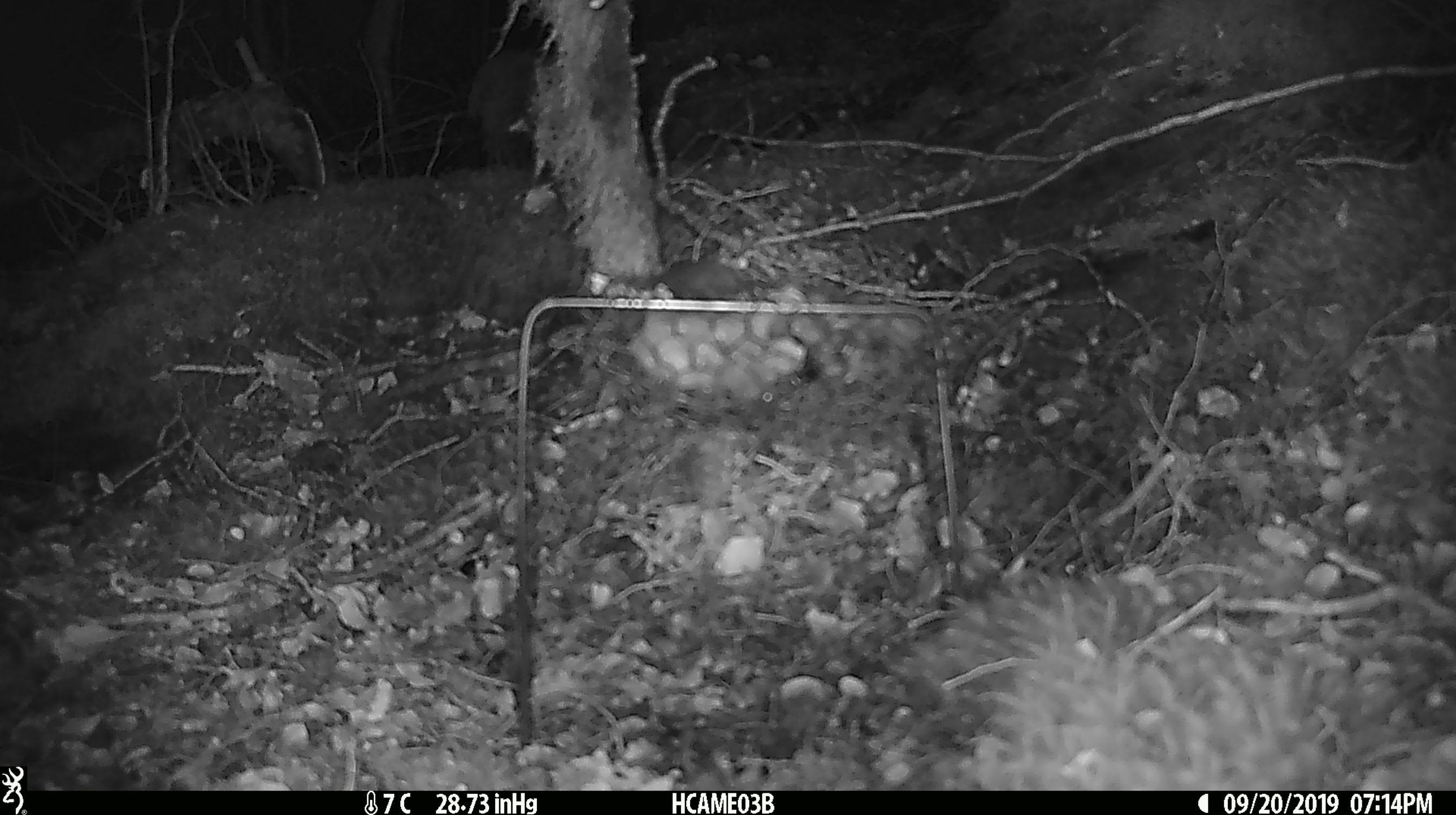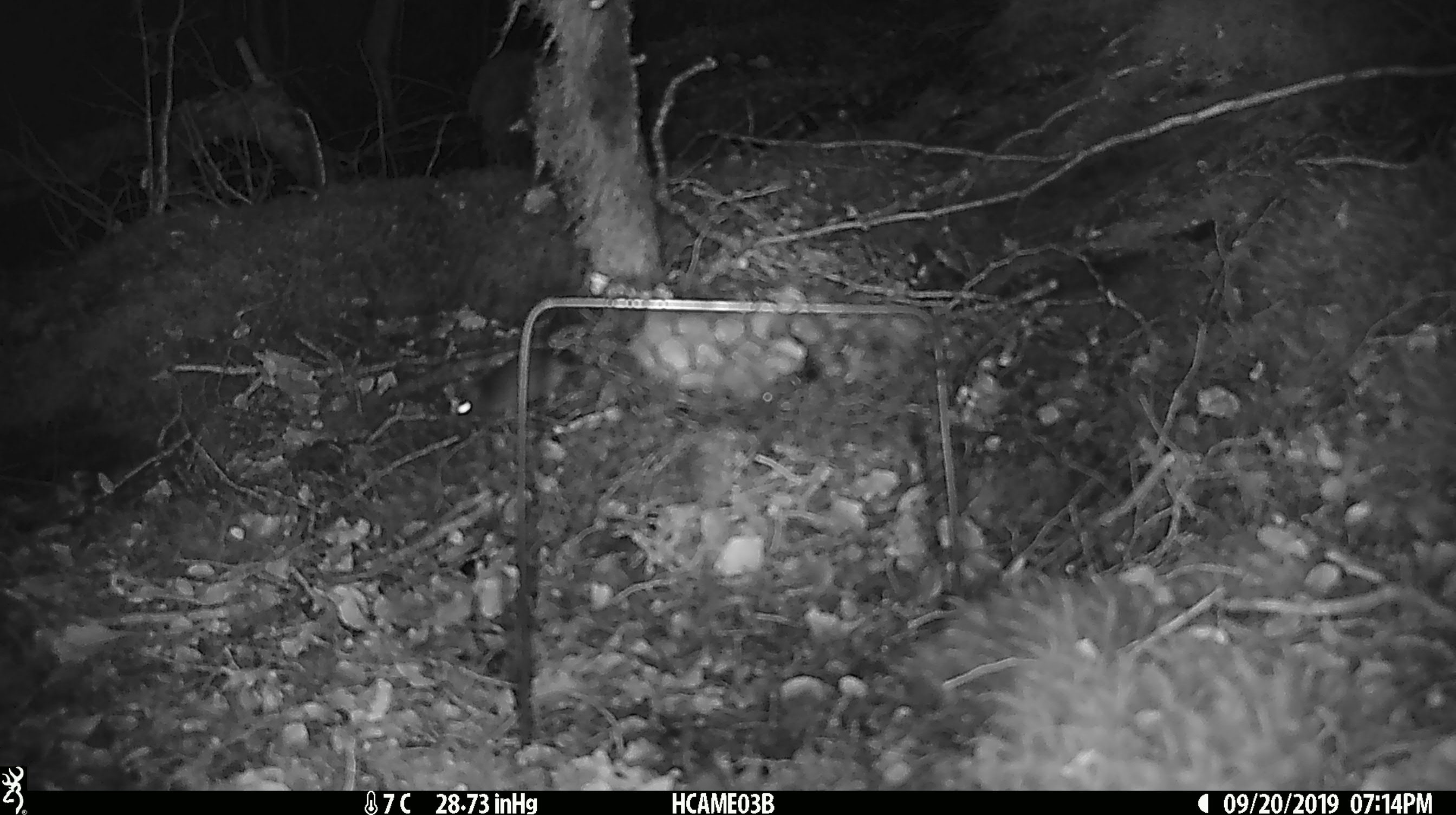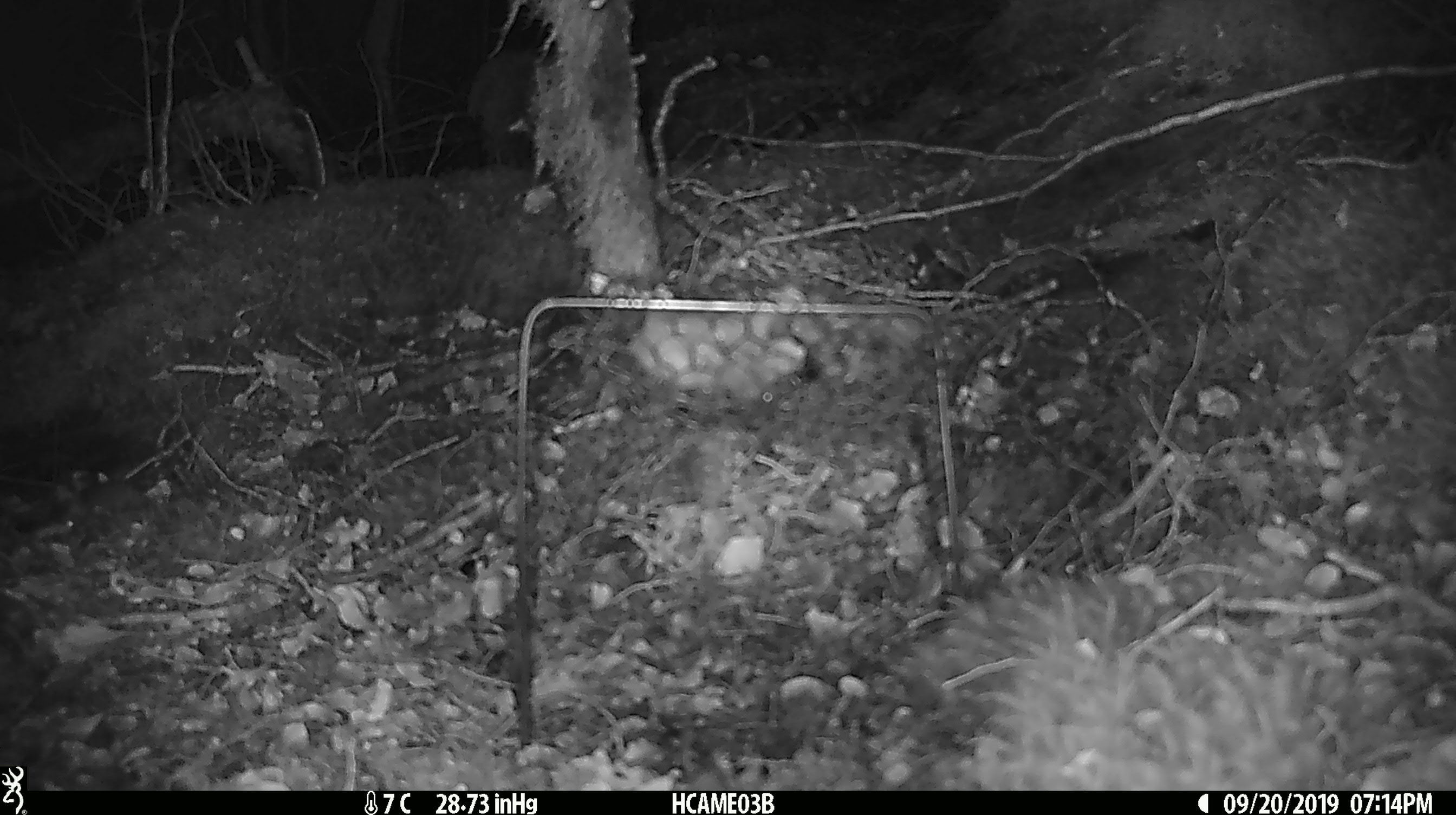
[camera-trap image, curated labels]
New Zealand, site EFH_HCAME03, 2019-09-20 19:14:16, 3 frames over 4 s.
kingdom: Animalia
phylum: Chordata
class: Mammalia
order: Rodentia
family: Muridae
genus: Mus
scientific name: Mus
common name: mouse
Mouse (Mus).